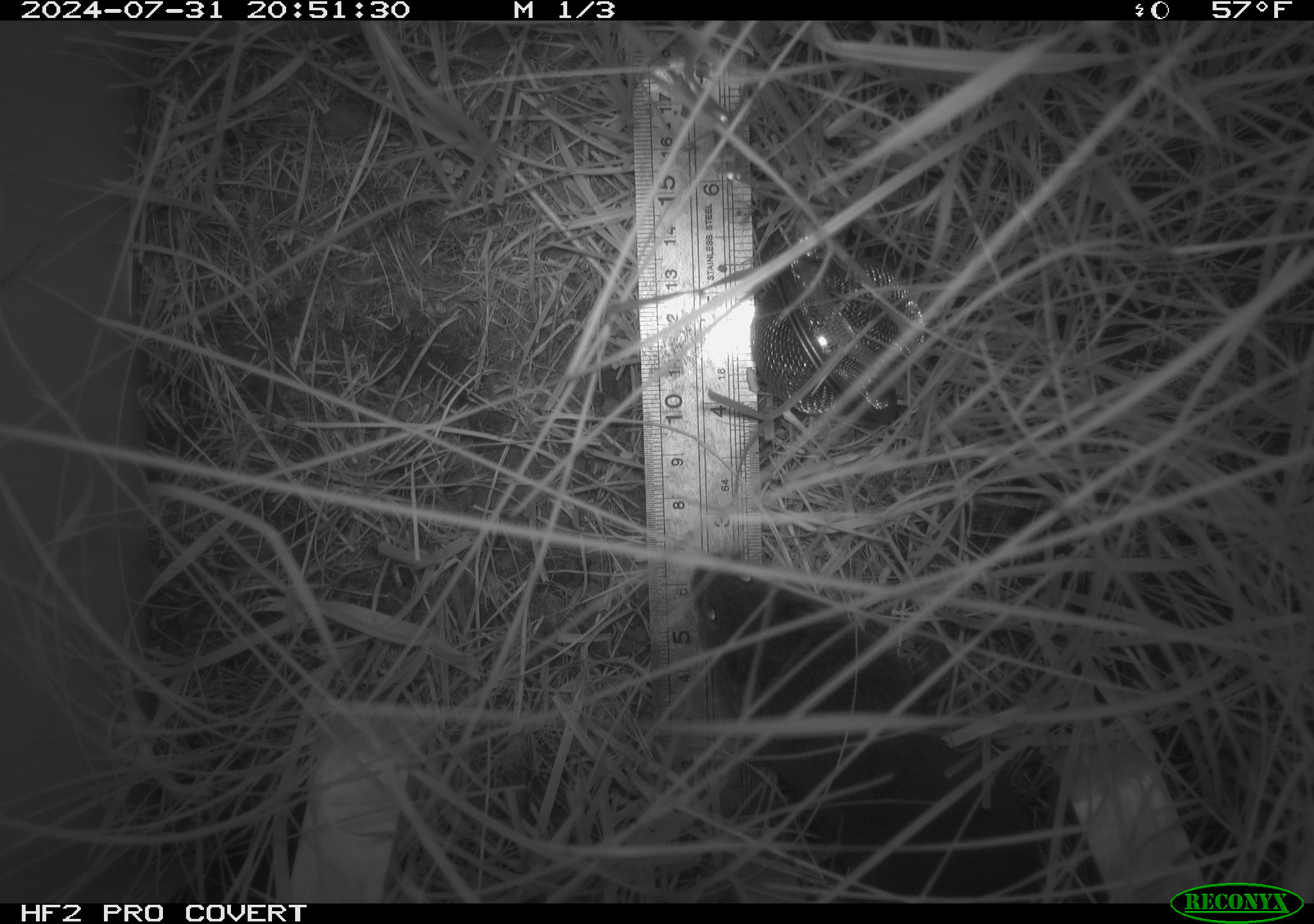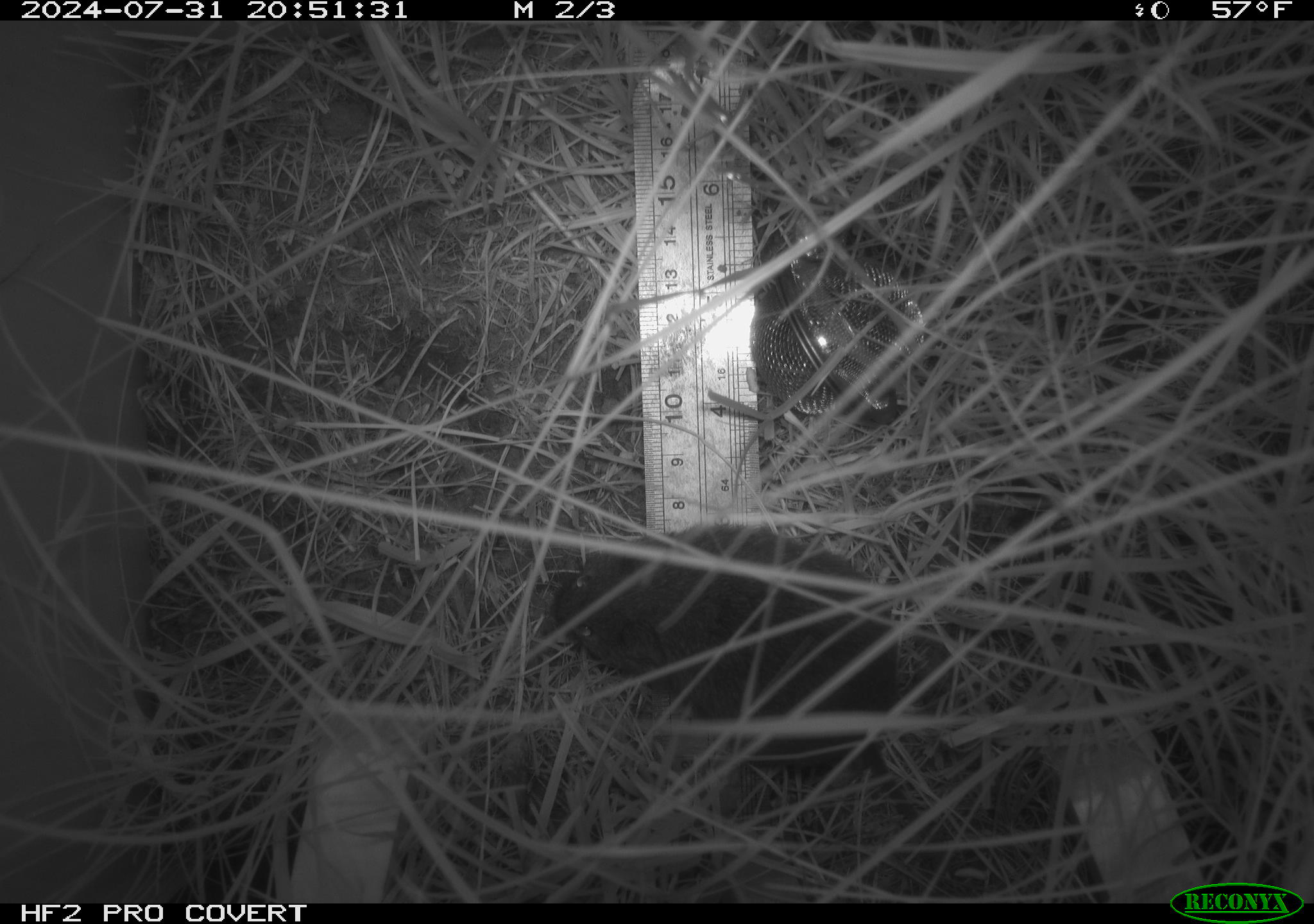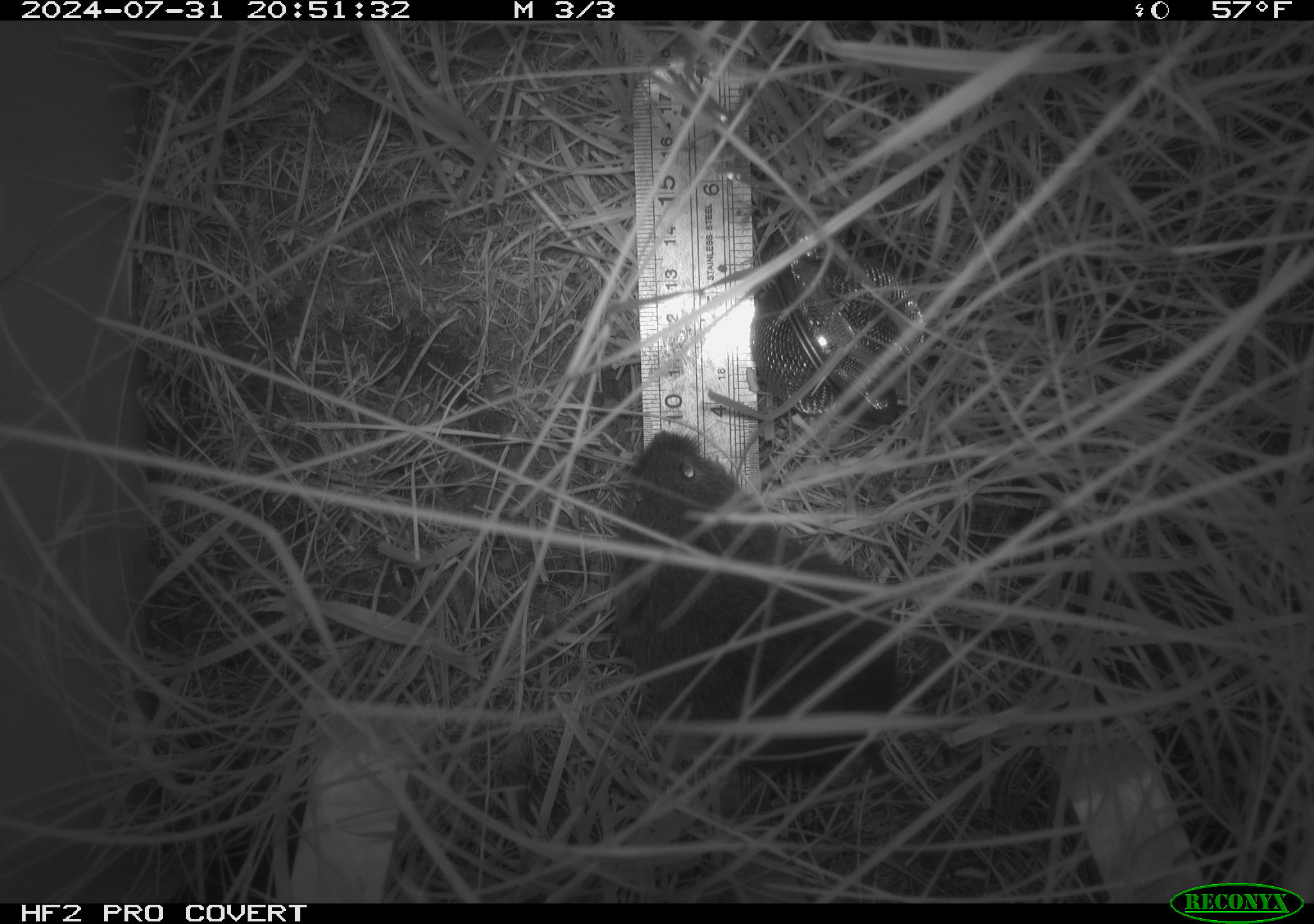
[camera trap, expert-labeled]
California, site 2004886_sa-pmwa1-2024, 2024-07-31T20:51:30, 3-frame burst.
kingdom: Animalia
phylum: Chordata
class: Mammalia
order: Rodentia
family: Cricetidae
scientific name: Arvicolinae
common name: voles, lemmings, and muskrats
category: arvicolinae subfamily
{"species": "arvicolinae subfamily (voles, lemmings, and muskrats) (Arvicolinae)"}